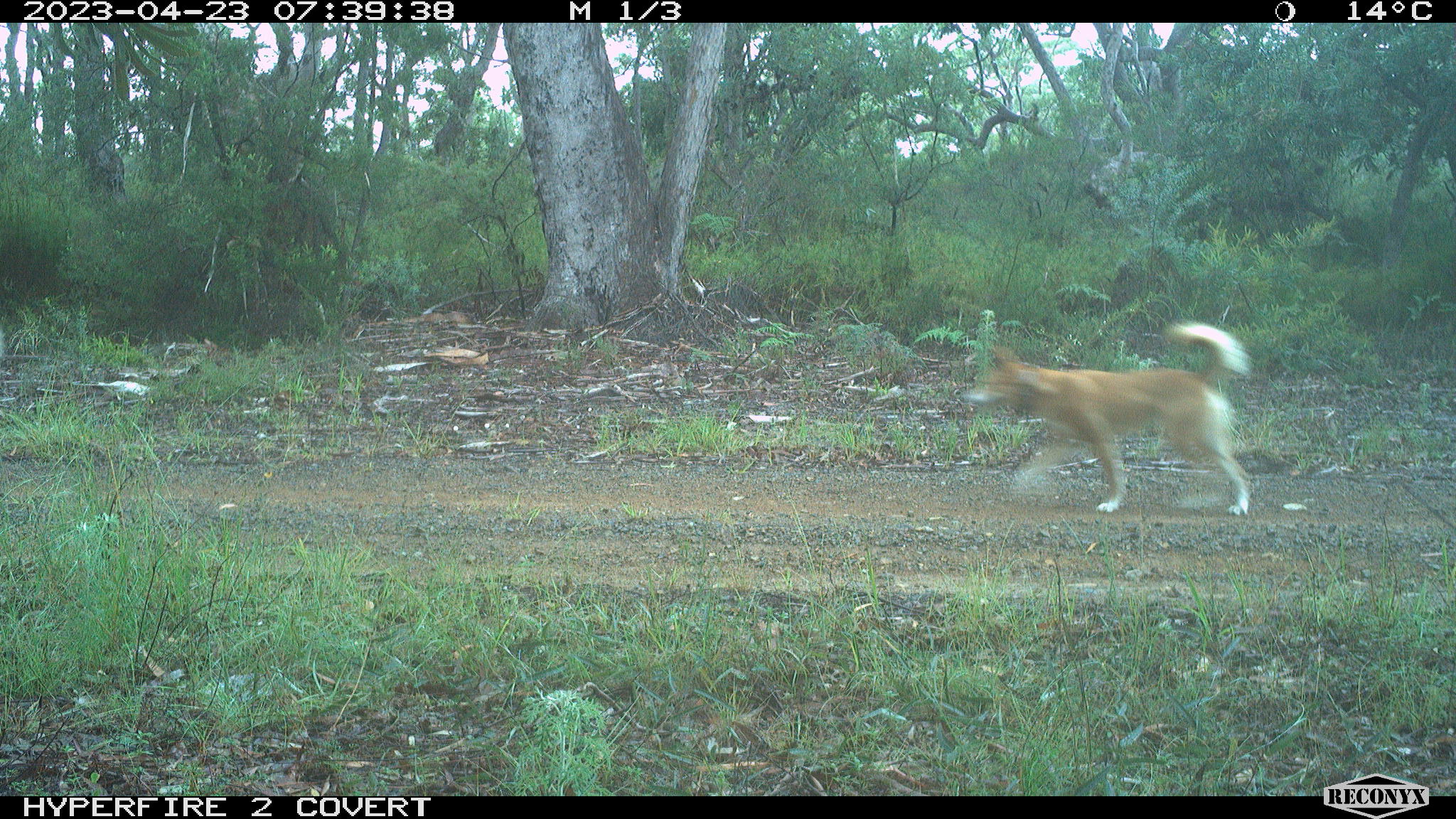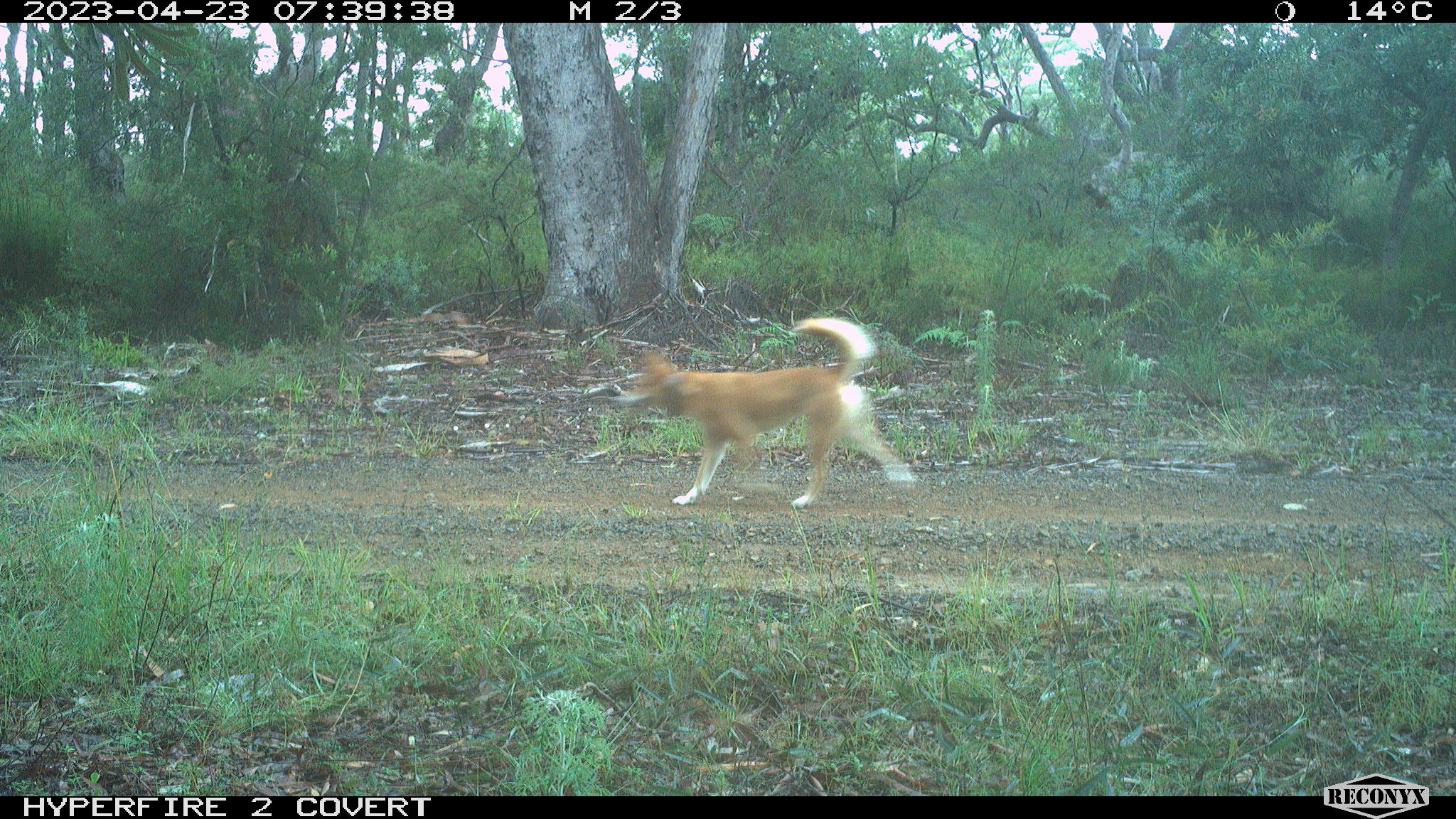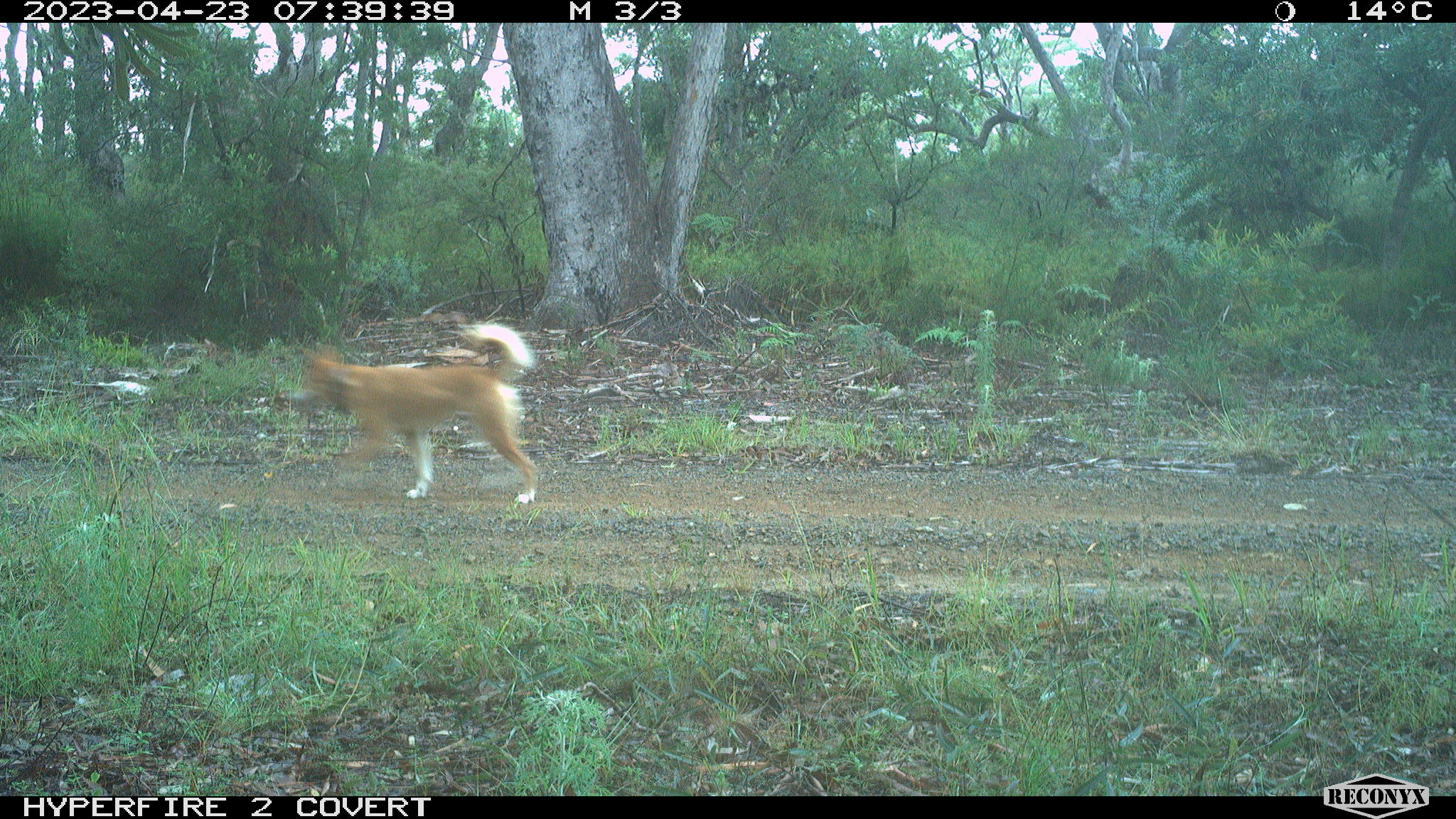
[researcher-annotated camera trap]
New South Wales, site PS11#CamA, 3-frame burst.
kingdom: Animalia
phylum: Chordata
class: Mammalia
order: Carnivora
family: Canidae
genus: Canis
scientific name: Canis familiaris dingo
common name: dingo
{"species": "dingo (Canis familiaris dingo)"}